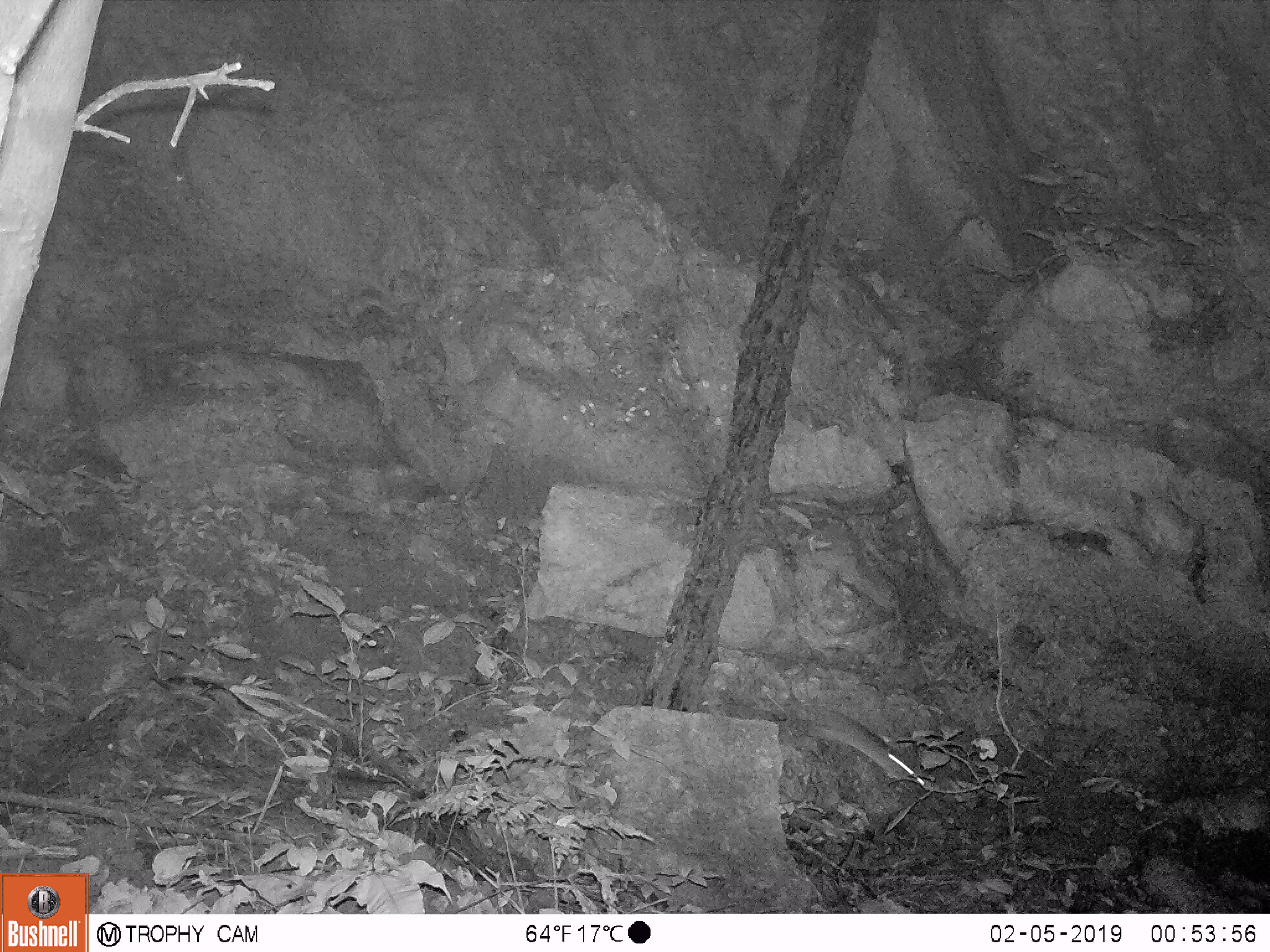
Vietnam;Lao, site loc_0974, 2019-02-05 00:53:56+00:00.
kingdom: Animalia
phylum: Chordata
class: Mammalia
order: Rodentia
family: Muridae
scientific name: Muridae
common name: old-world mice and rats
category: unidentified murid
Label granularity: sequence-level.